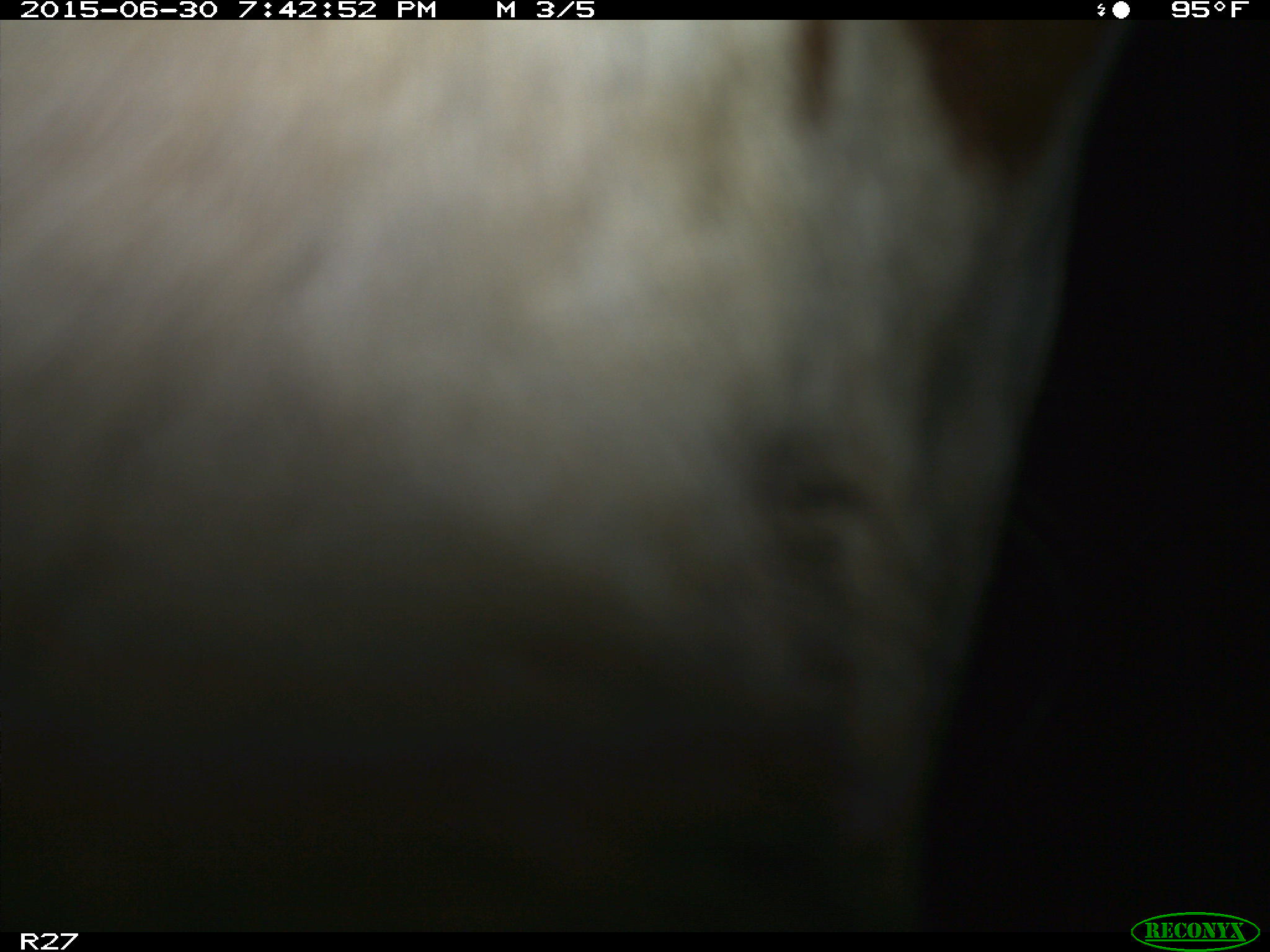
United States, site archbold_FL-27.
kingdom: Animalia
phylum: Chordata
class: Mammalia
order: Artiodactyla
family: Bovidae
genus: Bos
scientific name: Bos taurus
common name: domestic cow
Bos taurus (domestic cow).